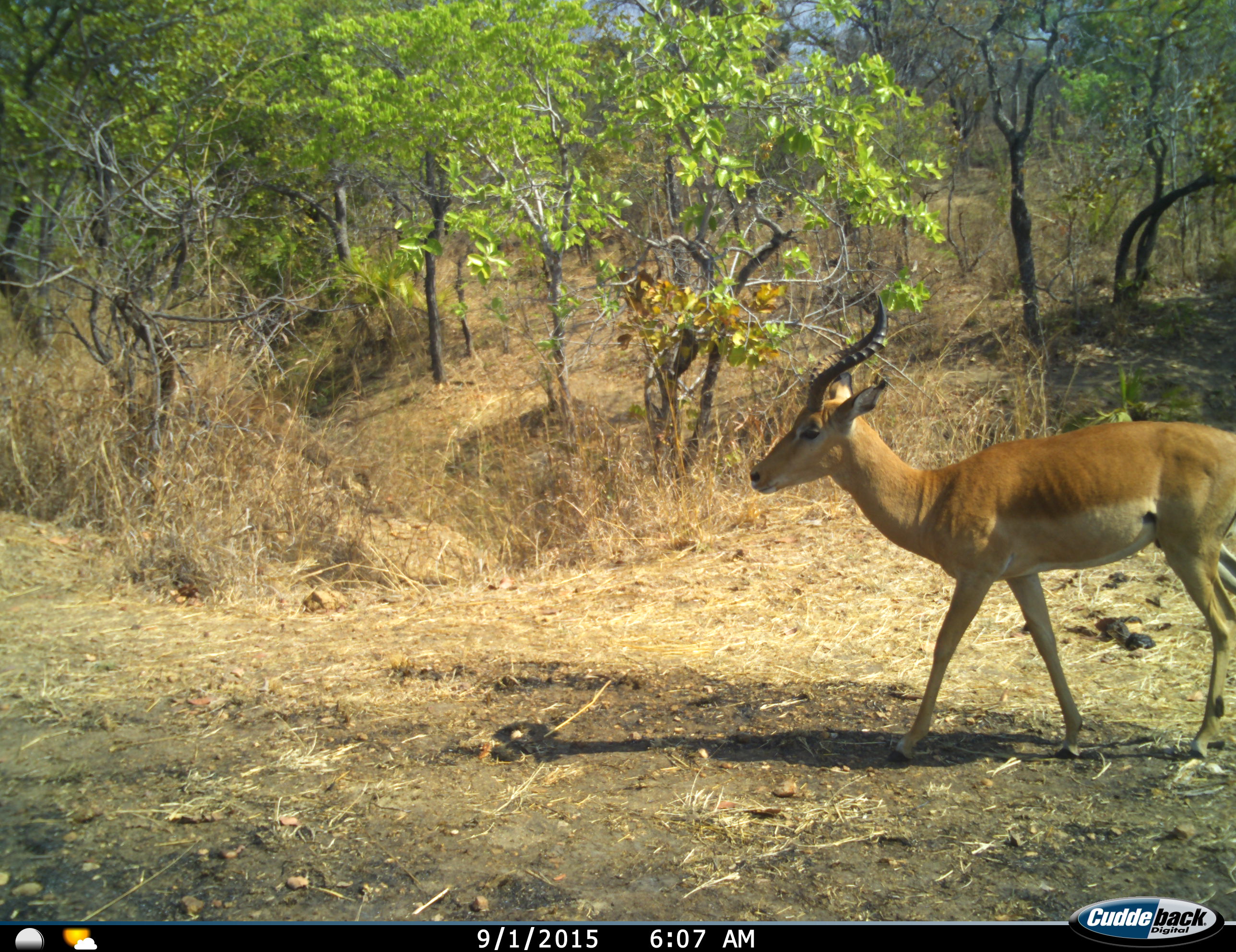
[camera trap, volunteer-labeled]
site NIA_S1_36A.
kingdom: Animalia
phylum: Chordata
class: Mammalia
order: Artiodactyla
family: Bovidae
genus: Aepyceros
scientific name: Aepyceros melampus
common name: impala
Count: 1.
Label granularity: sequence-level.